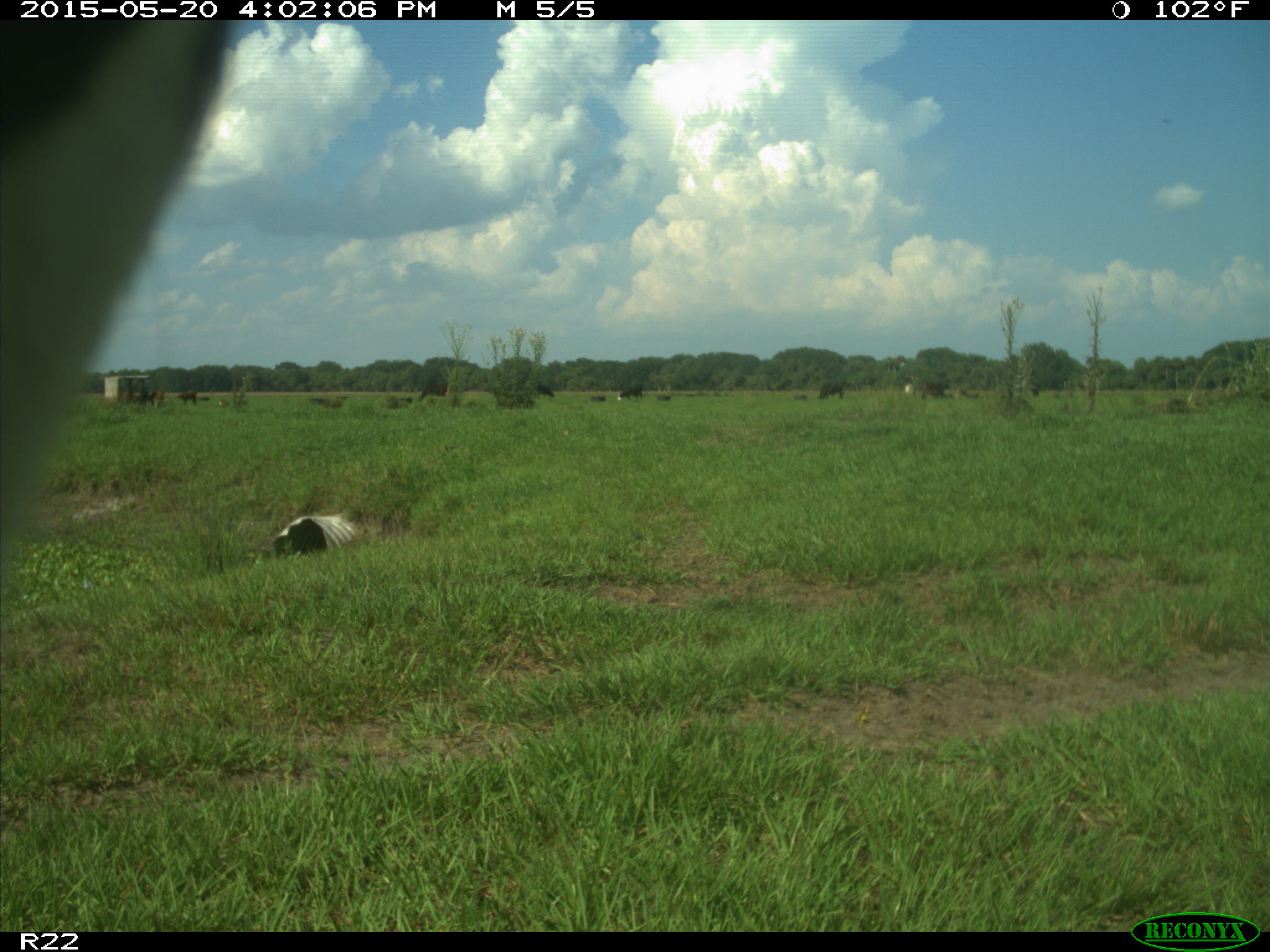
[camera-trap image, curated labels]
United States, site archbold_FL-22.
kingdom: Animalia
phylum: Chordata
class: Mammalia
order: Artiodactyla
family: Bovidae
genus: Bos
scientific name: Bos taurus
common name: domestic cow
Bos taurus (domestic cow).